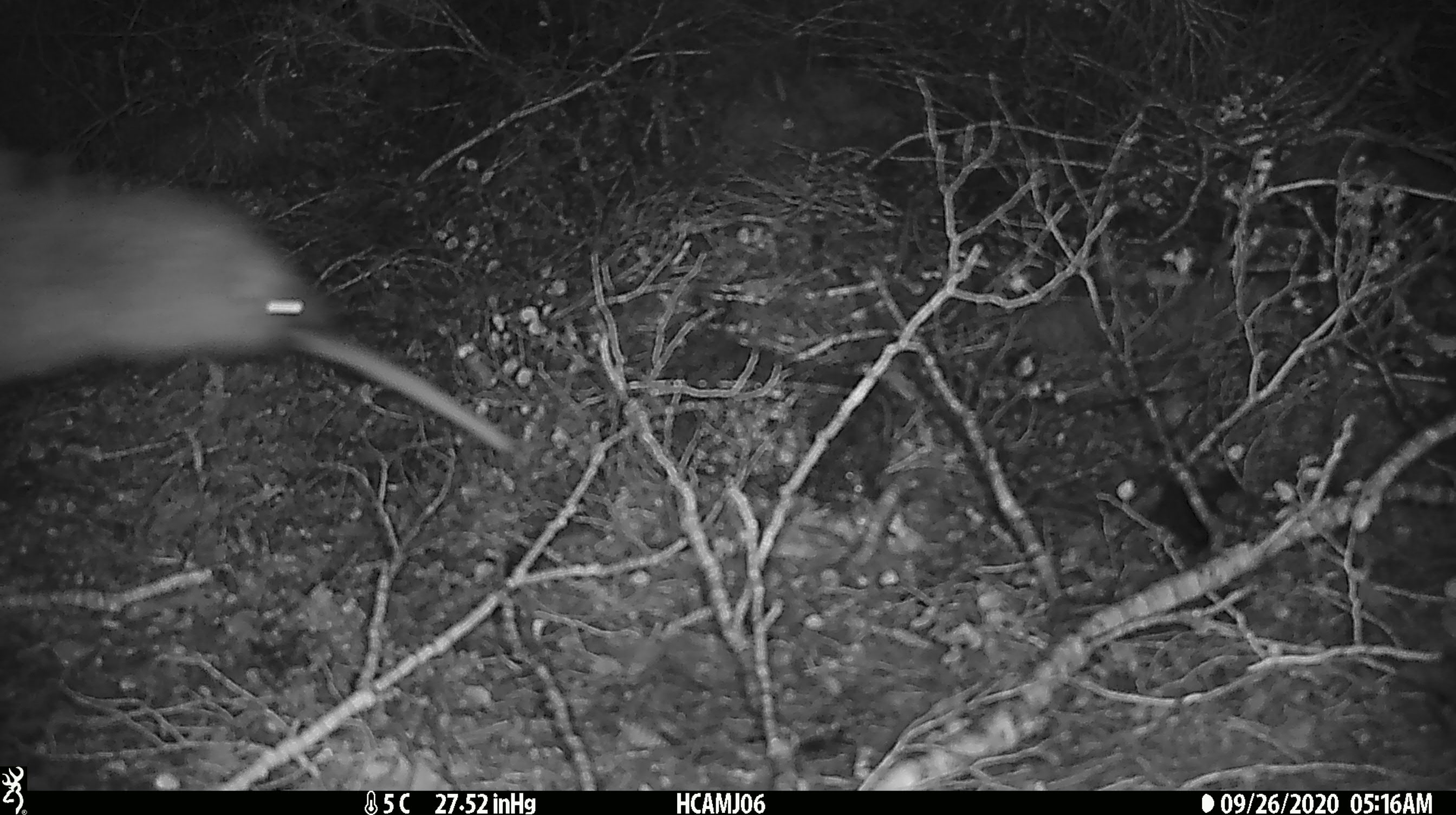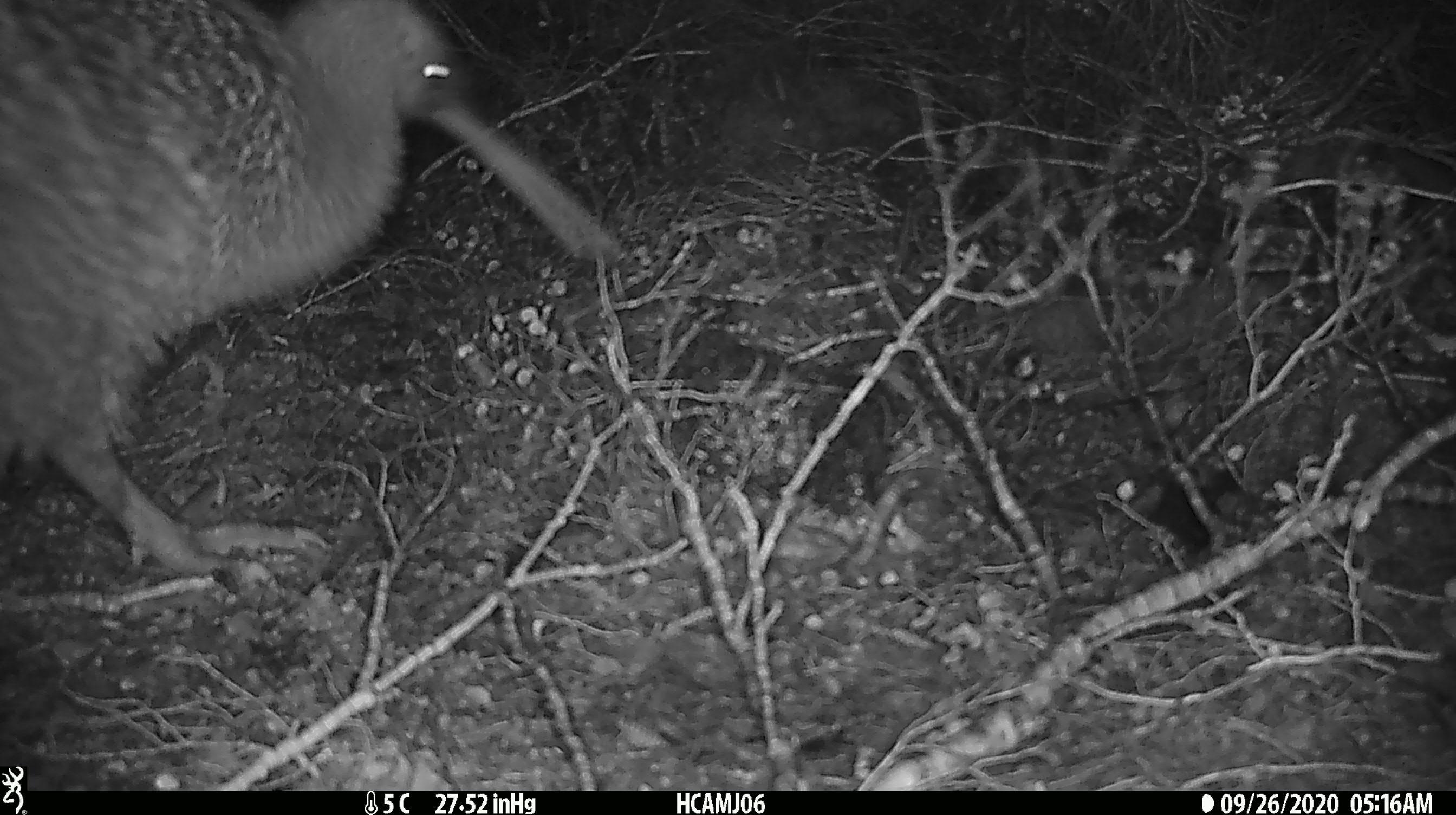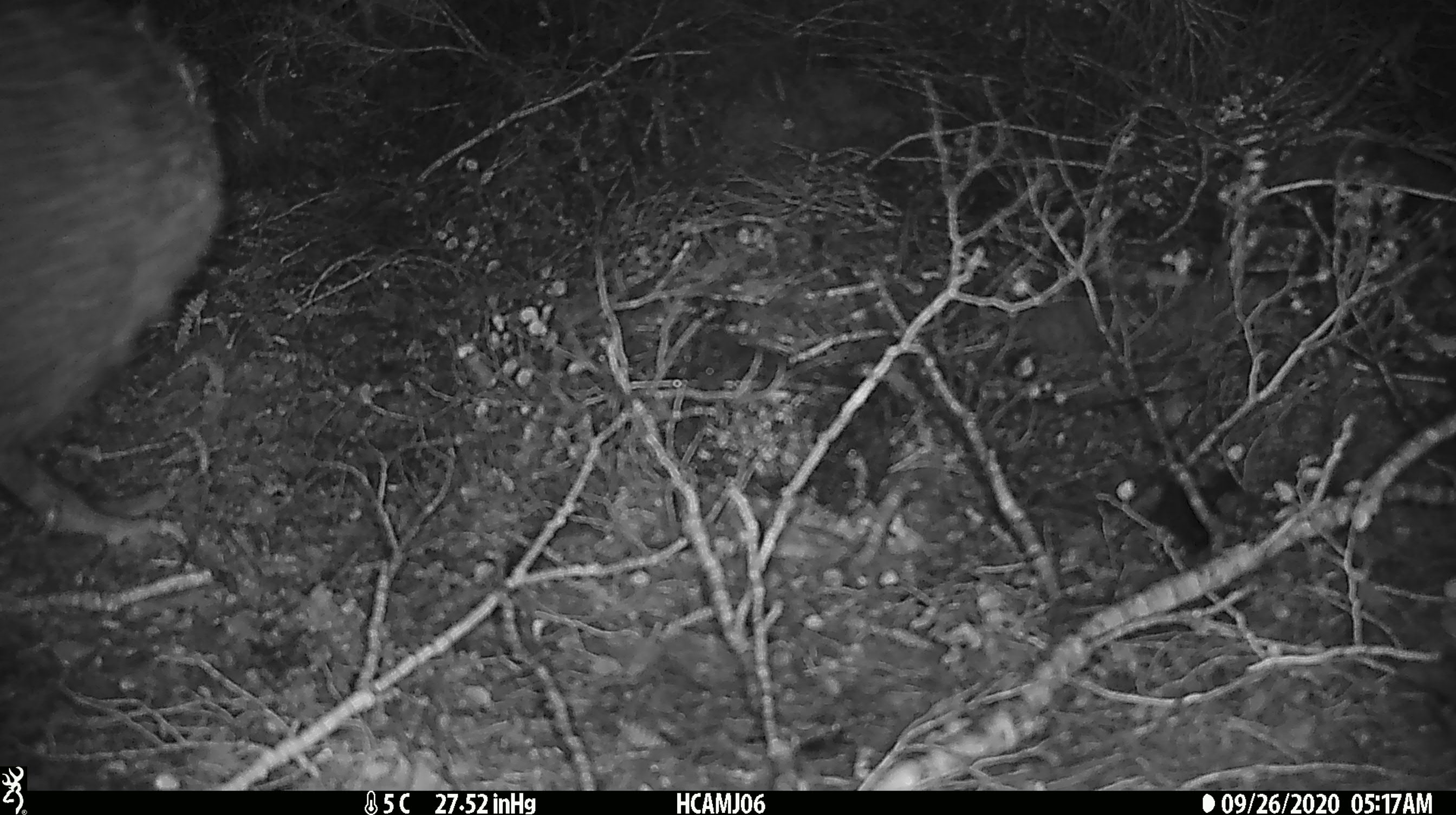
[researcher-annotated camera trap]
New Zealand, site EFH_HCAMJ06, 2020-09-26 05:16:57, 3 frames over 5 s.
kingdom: Animalia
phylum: Chordata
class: Aves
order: Apterygiformes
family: Apterygidae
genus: Apteryx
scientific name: Apteryx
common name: kiwi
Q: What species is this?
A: Kiwi (Apteryx).